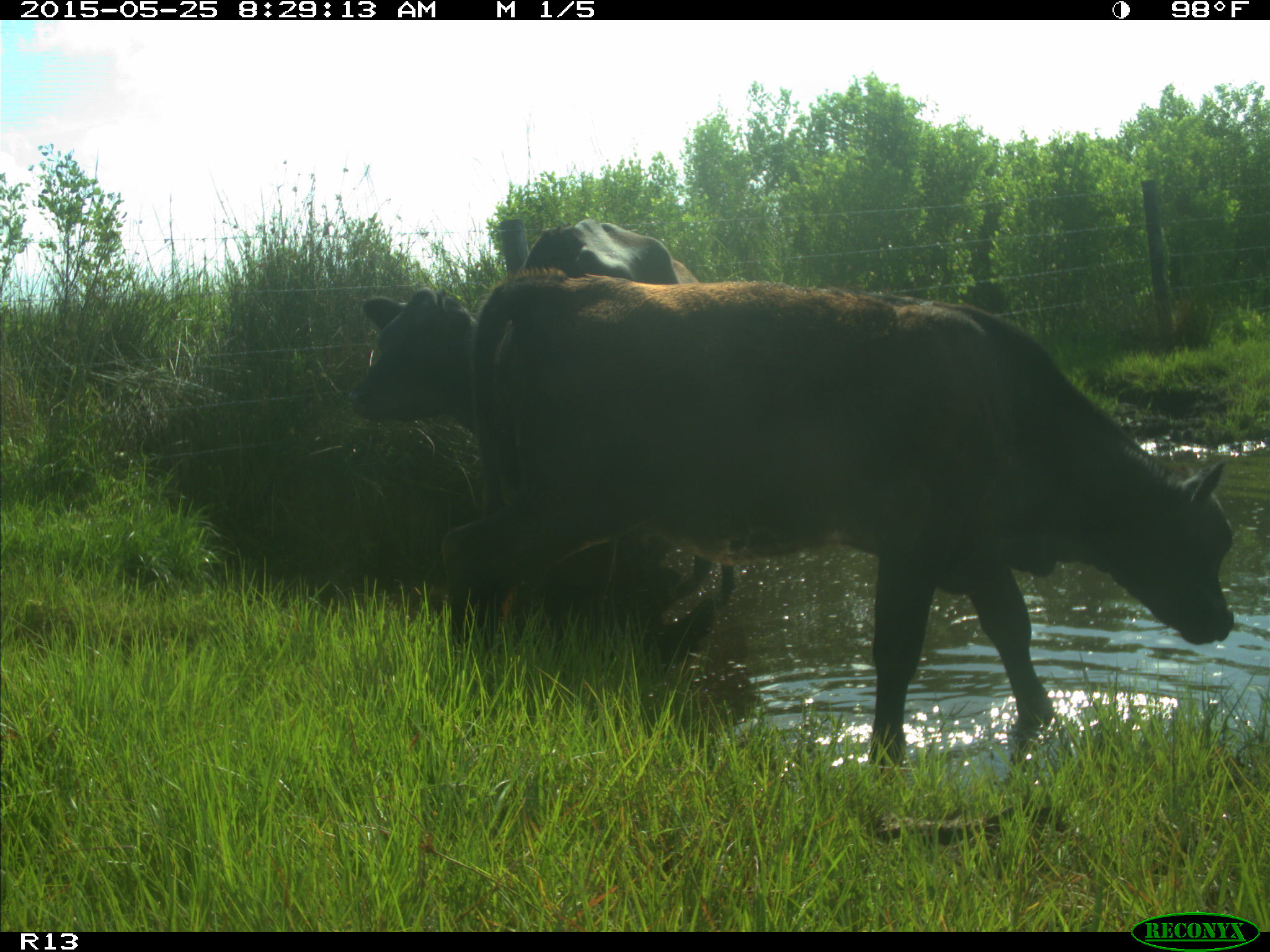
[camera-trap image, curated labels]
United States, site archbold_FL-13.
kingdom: Animalia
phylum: Chordata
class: Mammalia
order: Artiodactyla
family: Bovidae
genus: Bos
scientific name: Bos taurus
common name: domestic cow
Bos taurus (domestic cow).